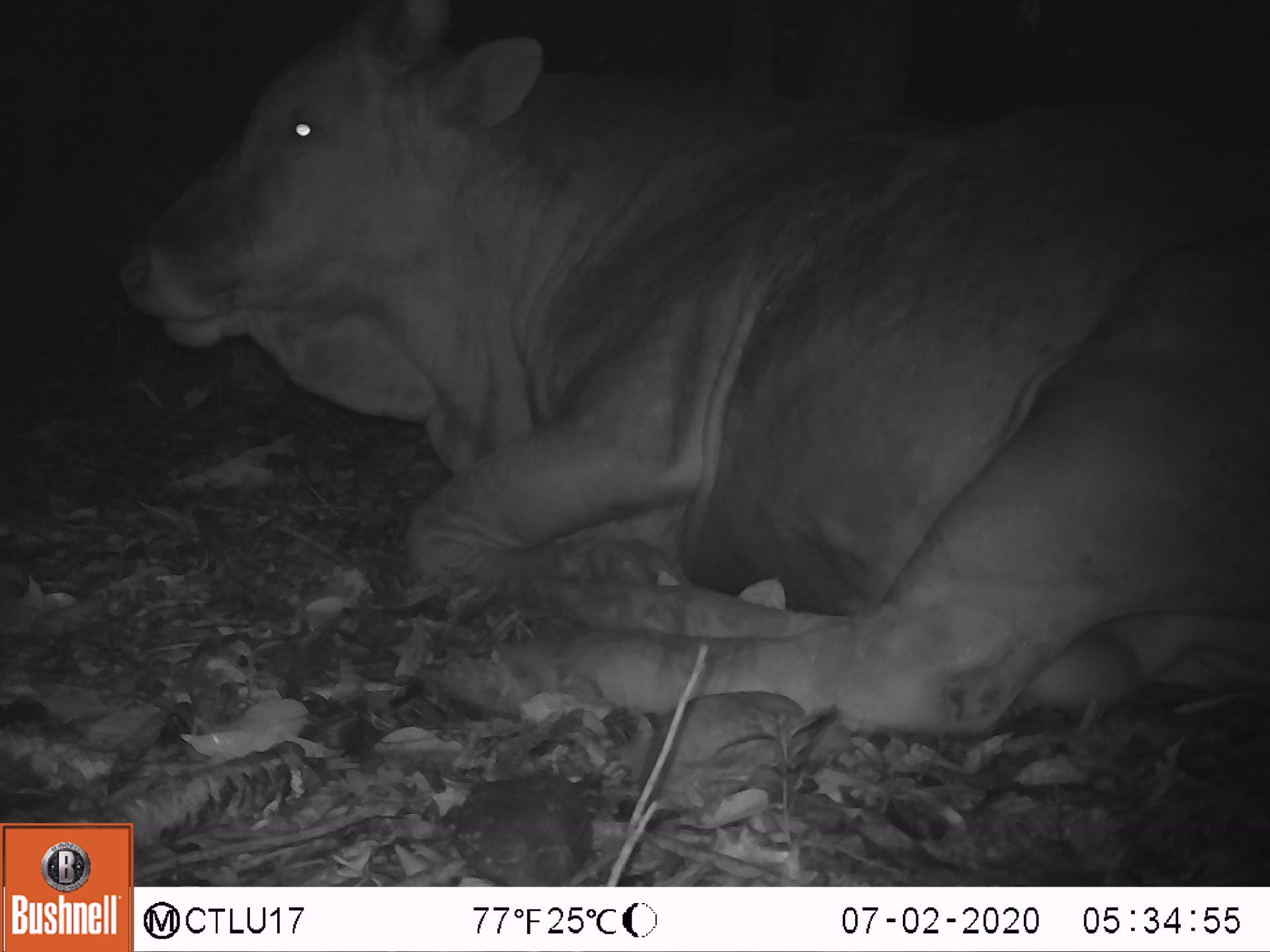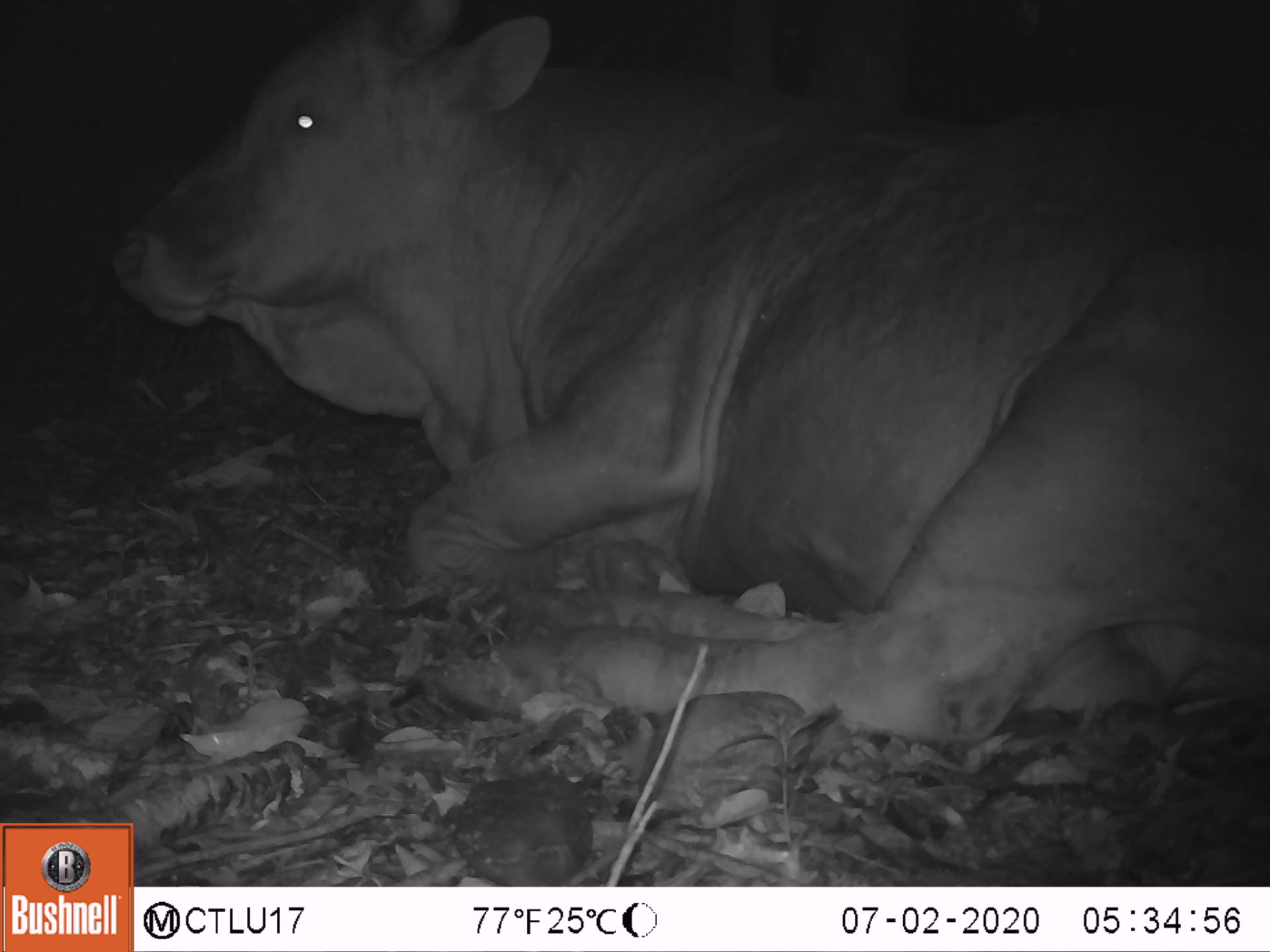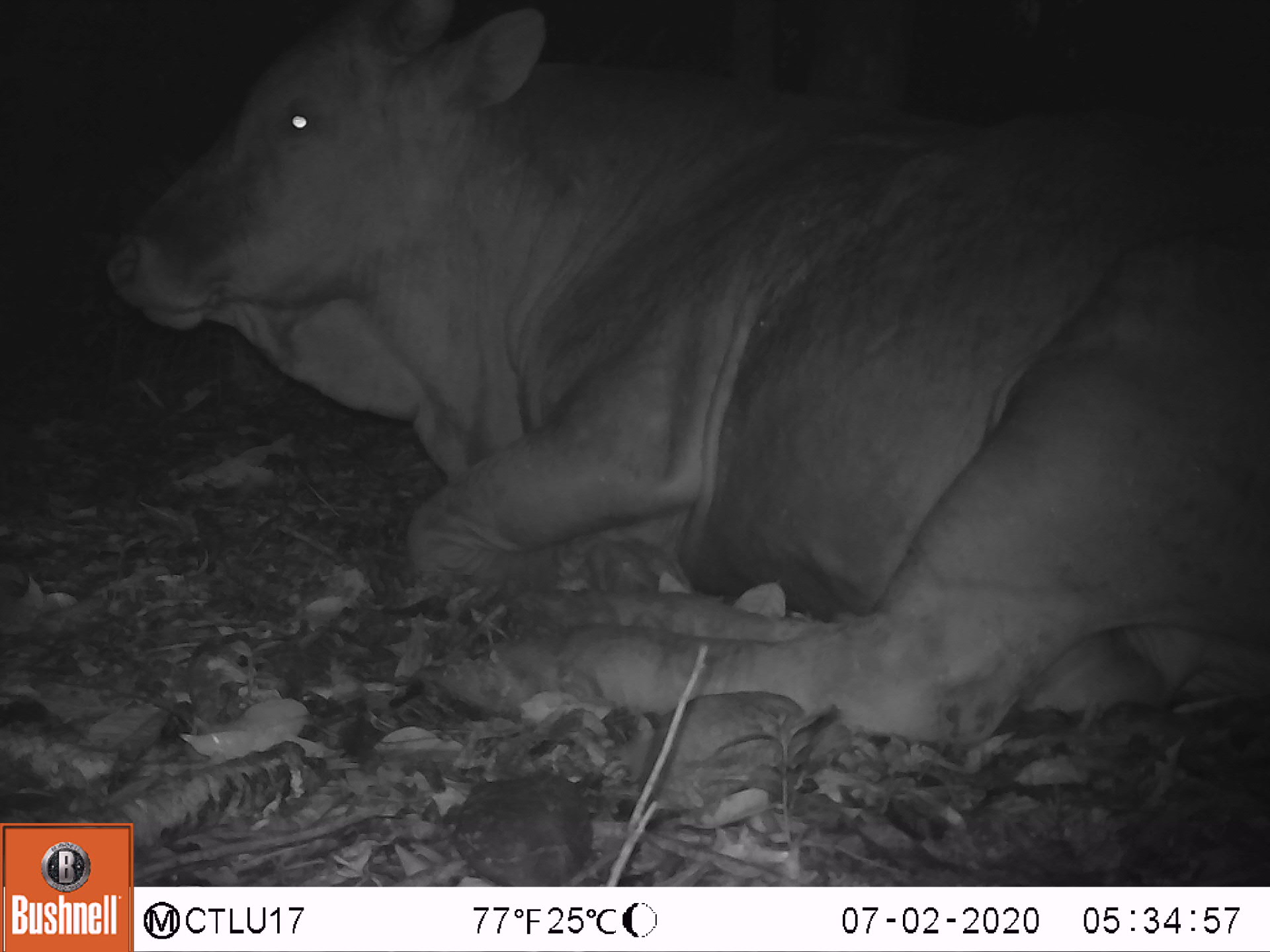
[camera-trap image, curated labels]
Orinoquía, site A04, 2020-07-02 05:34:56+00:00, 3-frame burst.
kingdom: Animalia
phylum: Chordata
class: Mammalia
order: Artiodactyla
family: Bovidae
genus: Bos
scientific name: Bos taurus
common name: cow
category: cattle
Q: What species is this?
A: Cattle (cow) (Bos taurus).